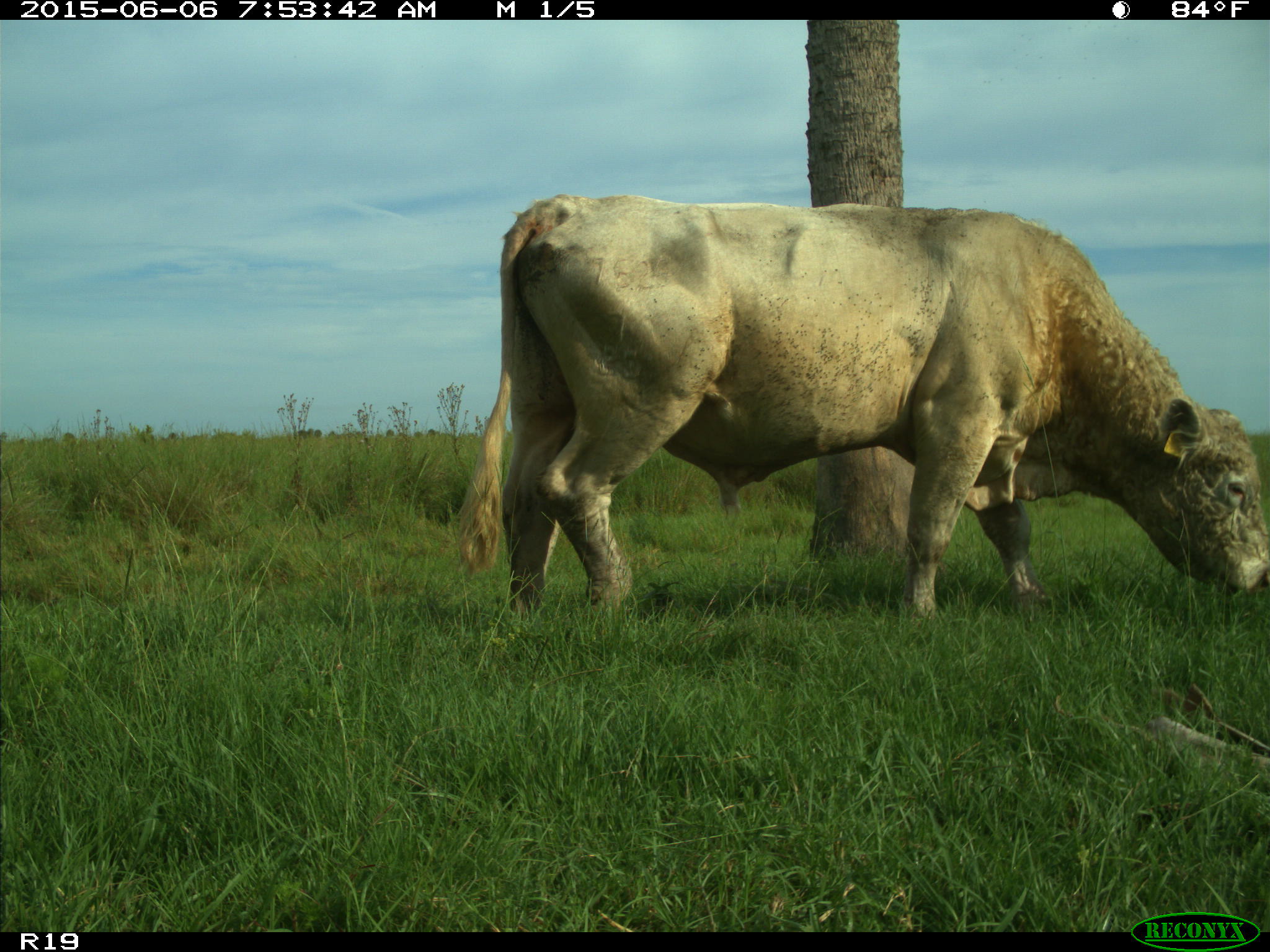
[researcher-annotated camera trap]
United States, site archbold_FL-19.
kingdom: Animalia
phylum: Chordata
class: Mammalia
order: Artiodactyla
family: Bovidae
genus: Bos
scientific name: Bos taurus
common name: domestic cow